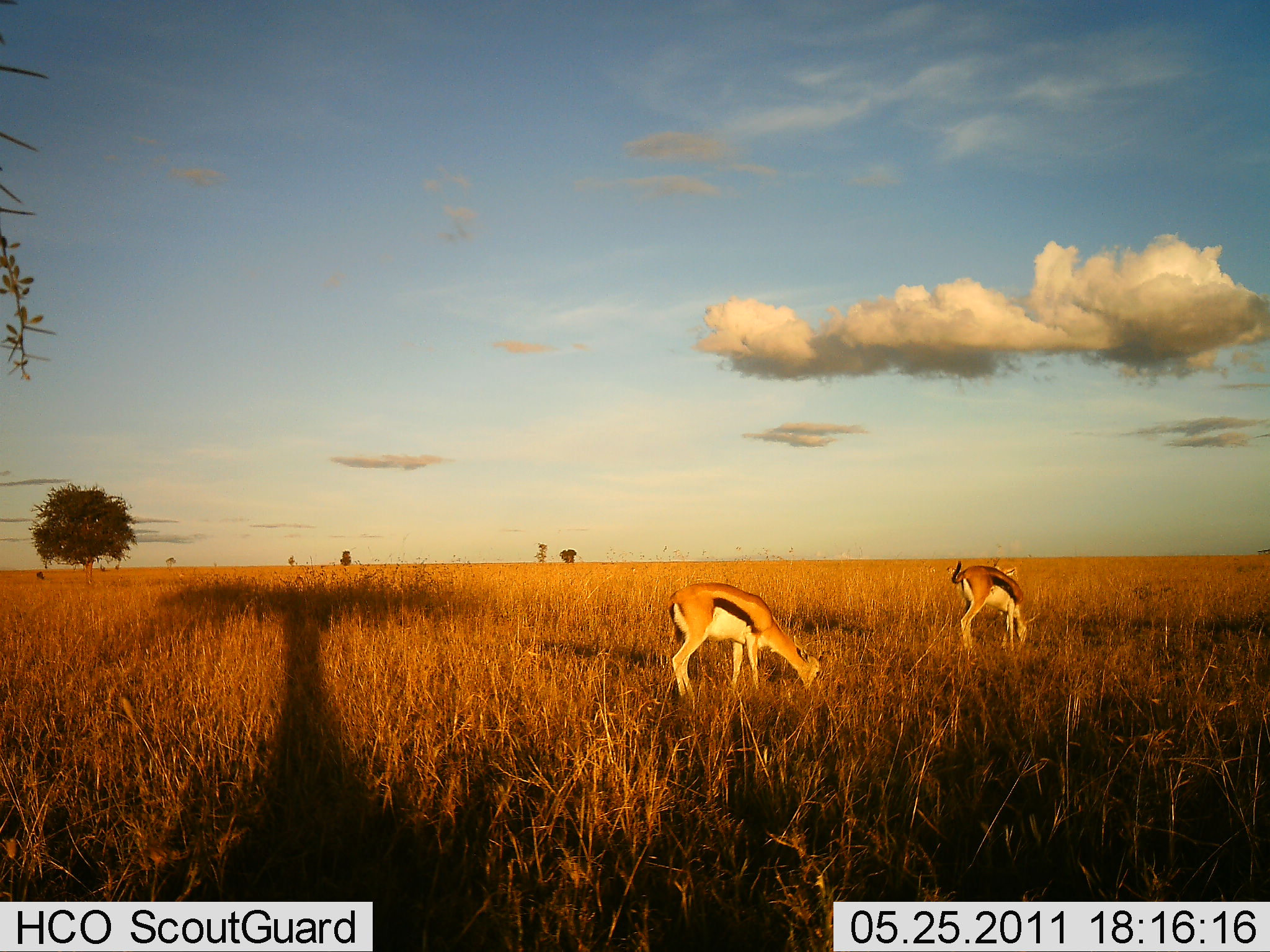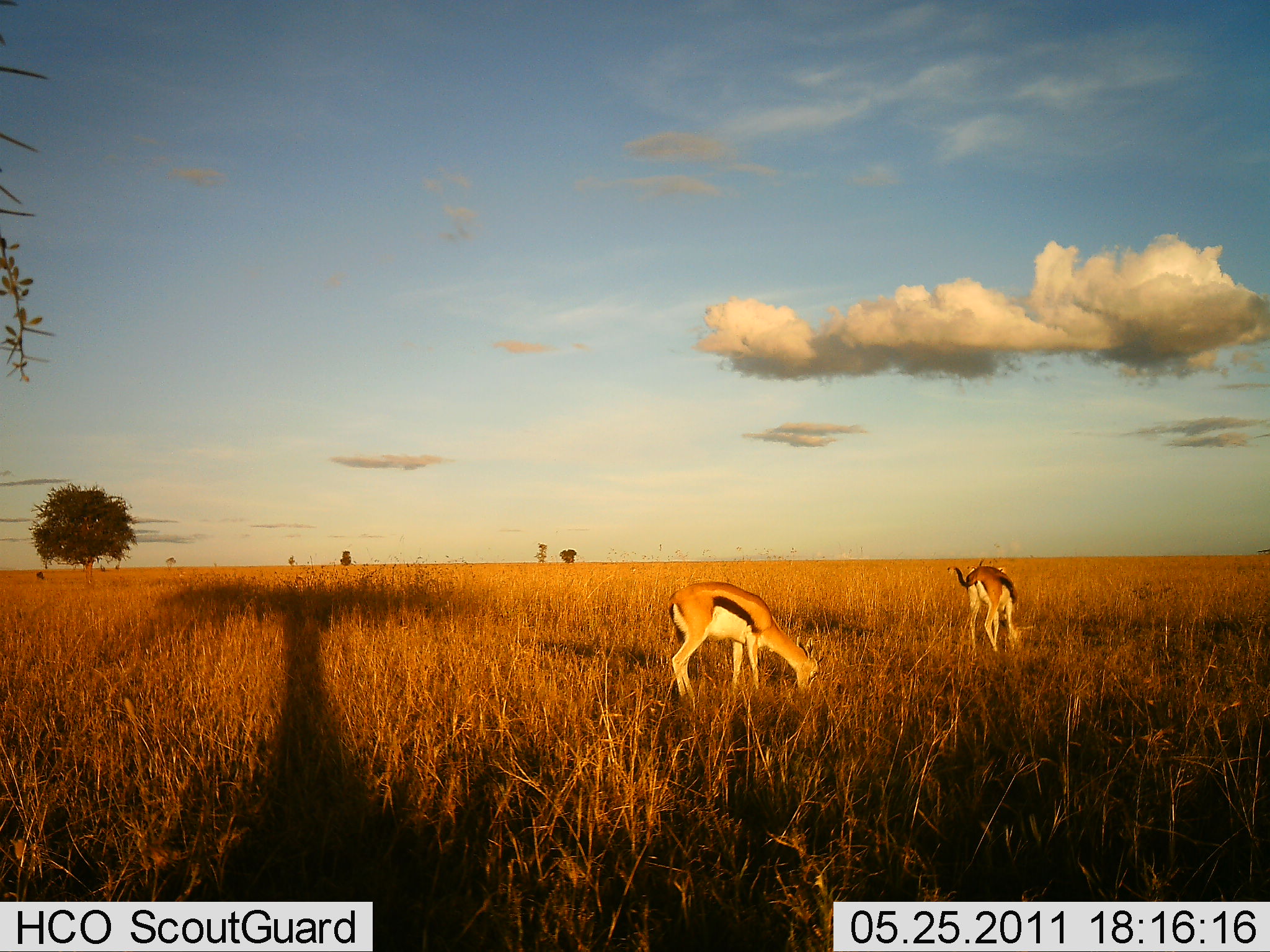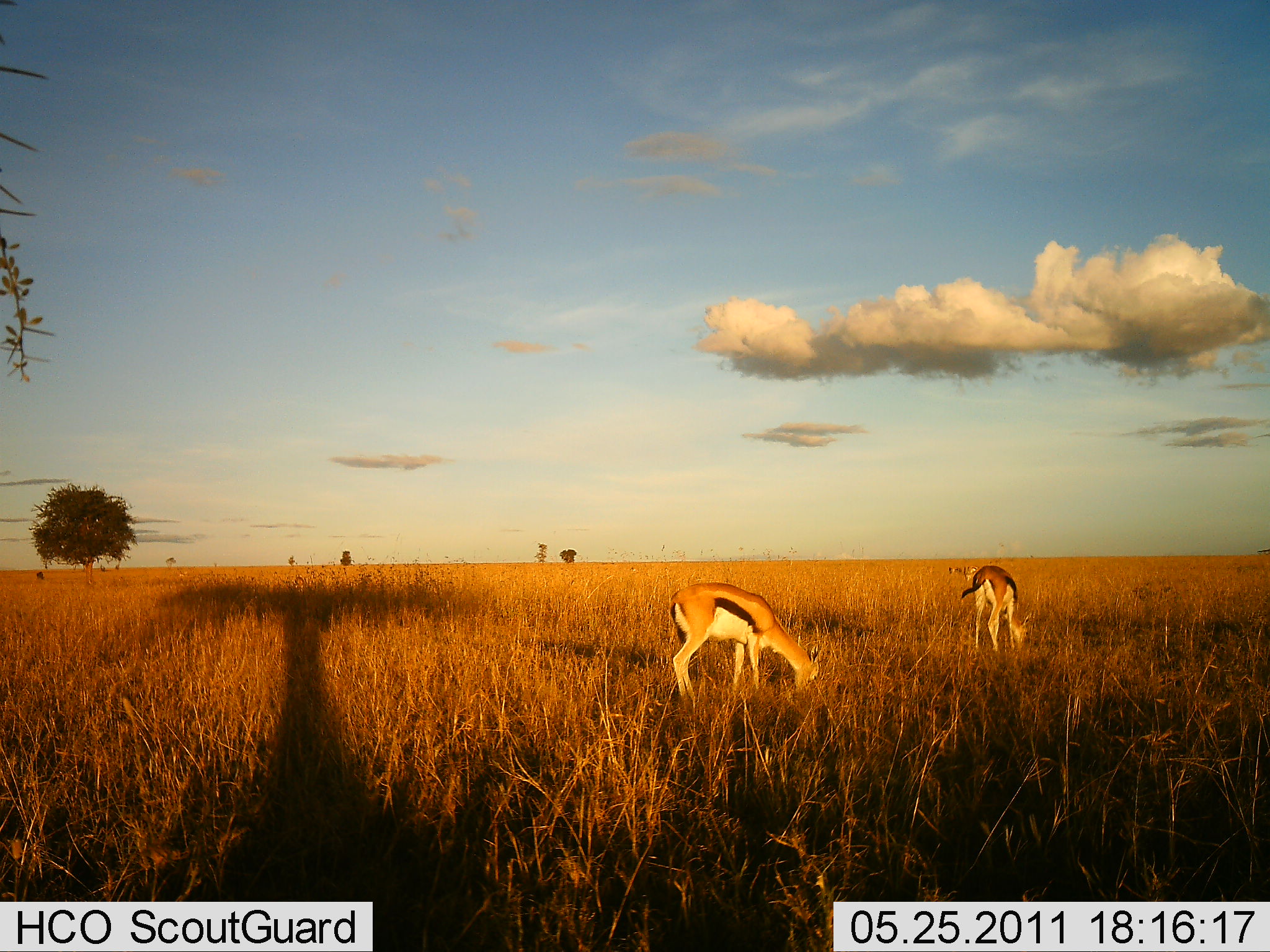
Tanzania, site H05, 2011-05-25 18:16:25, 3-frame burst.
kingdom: Animalia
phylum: Chordata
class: Mammalia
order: Artiodactyla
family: Bovidae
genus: Eudorcas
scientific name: Eudorcas thomsonii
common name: thomson's gazelle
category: gazellethomsons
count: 2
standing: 18%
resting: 0%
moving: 0%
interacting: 0%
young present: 0%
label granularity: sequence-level